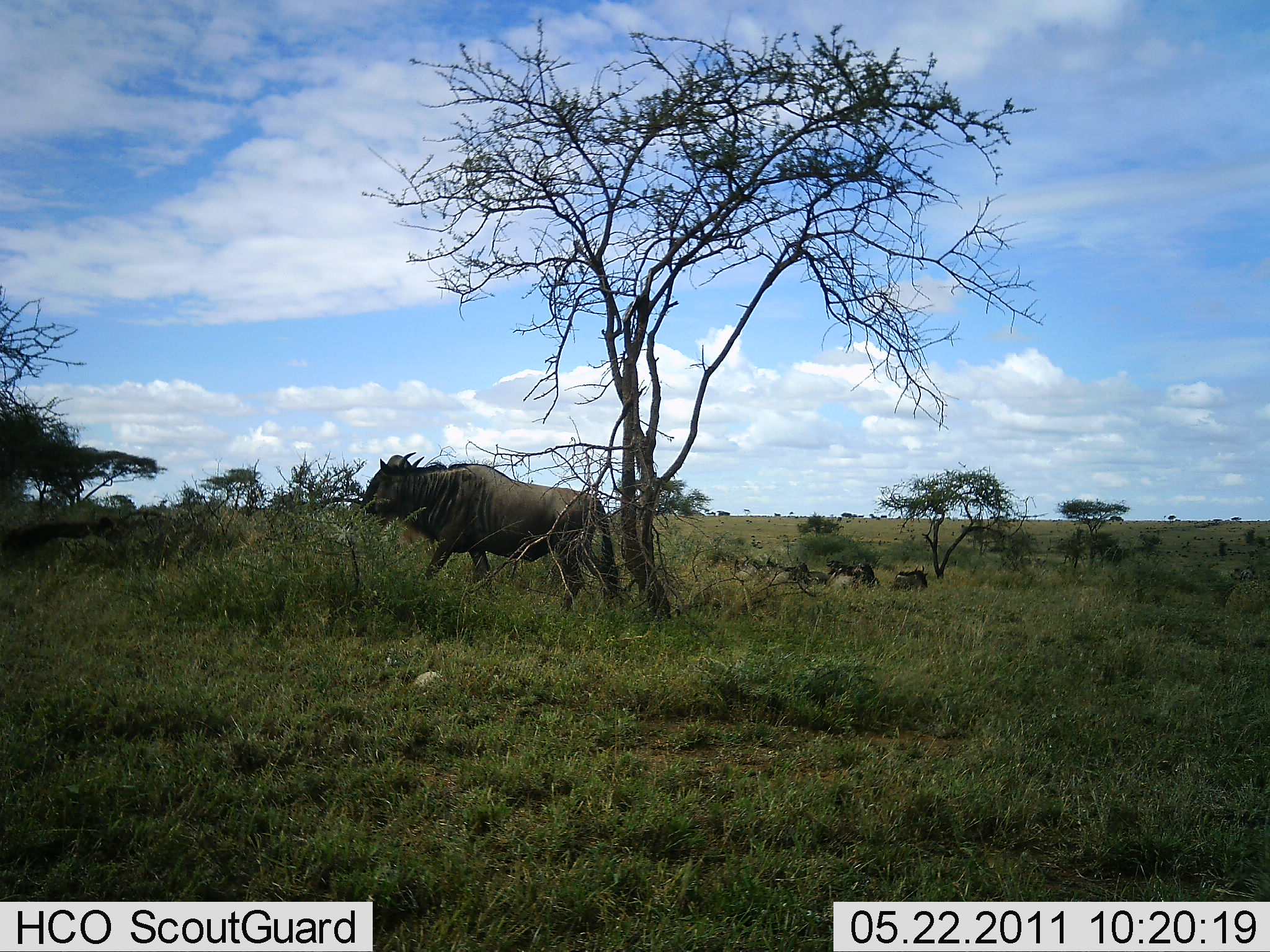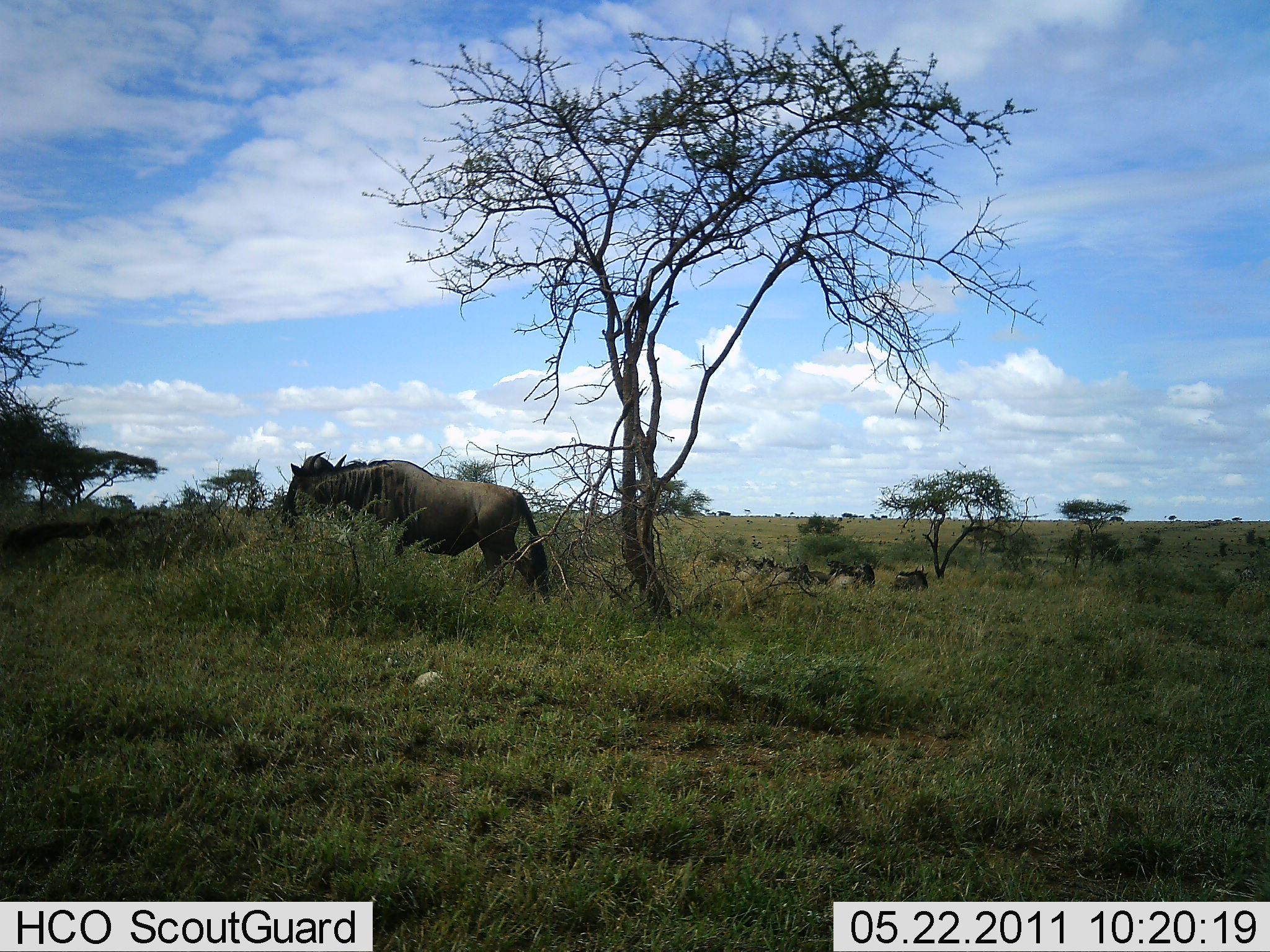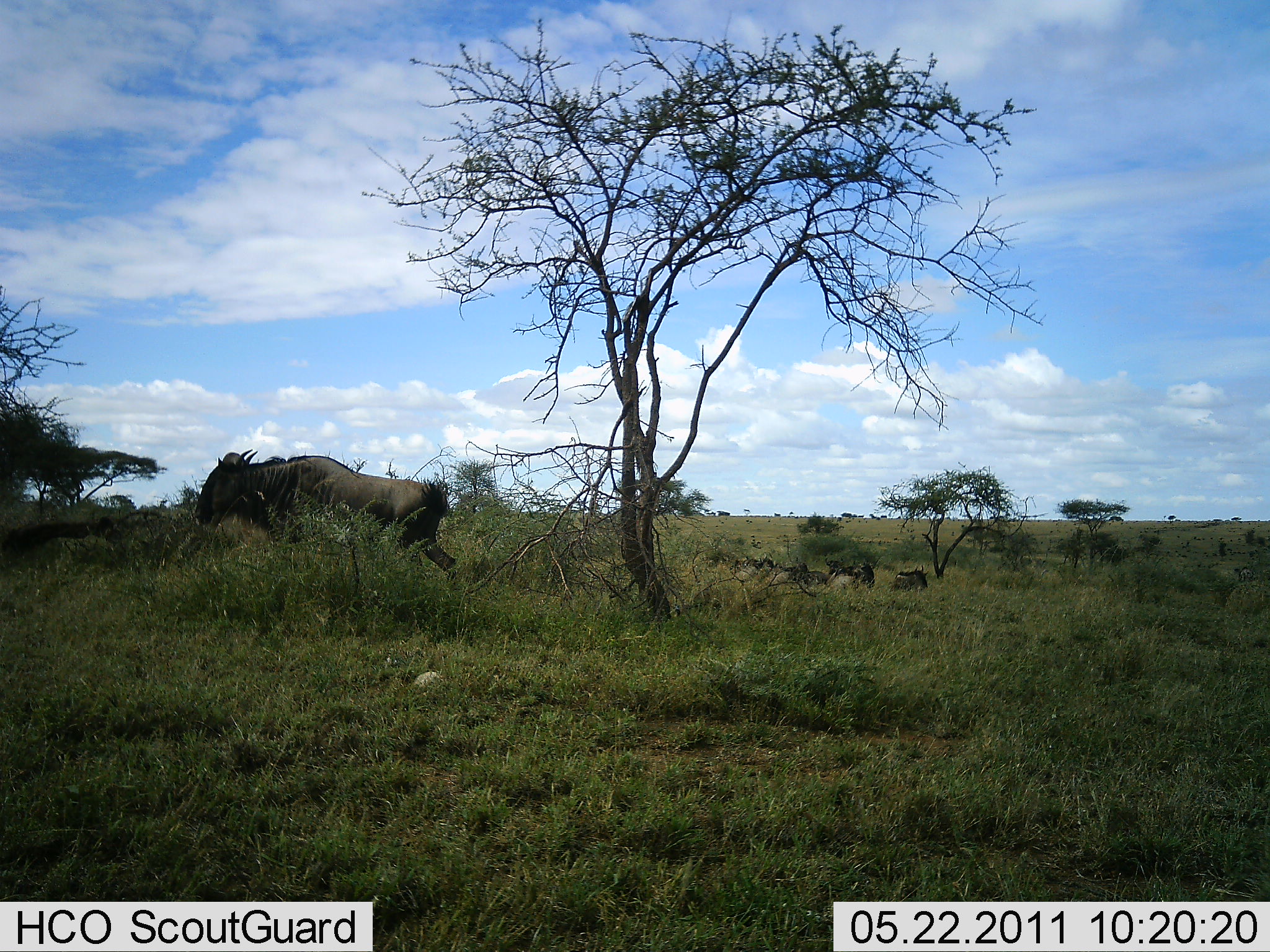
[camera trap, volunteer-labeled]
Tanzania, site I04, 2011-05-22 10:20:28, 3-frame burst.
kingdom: Animalia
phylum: Chordata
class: Mammalia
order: Artiodactyla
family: Bovidae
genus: Connochaetes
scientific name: Connochaetes taurinus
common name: blue wildebeest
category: wildebeest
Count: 1.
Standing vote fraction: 7%.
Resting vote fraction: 29%.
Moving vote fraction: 93%.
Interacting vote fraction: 0%.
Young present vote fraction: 0%.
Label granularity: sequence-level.